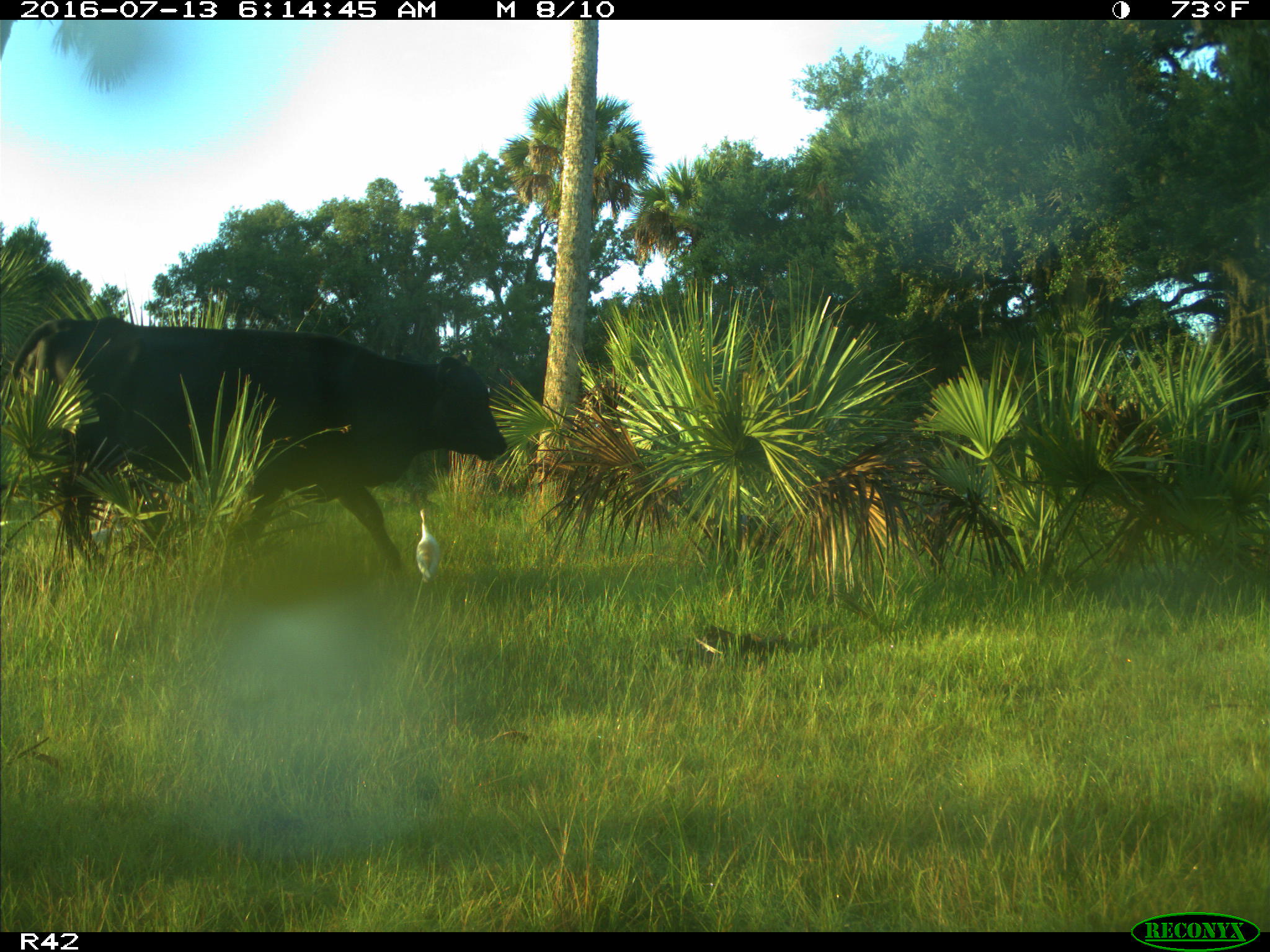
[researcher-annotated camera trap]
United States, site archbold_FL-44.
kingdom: Animalia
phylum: Chordata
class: Mammalia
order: Artiodactyla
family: Bovidae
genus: Bos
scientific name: Bos taurus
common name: domestic cow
Bos taurus (domestic cow).